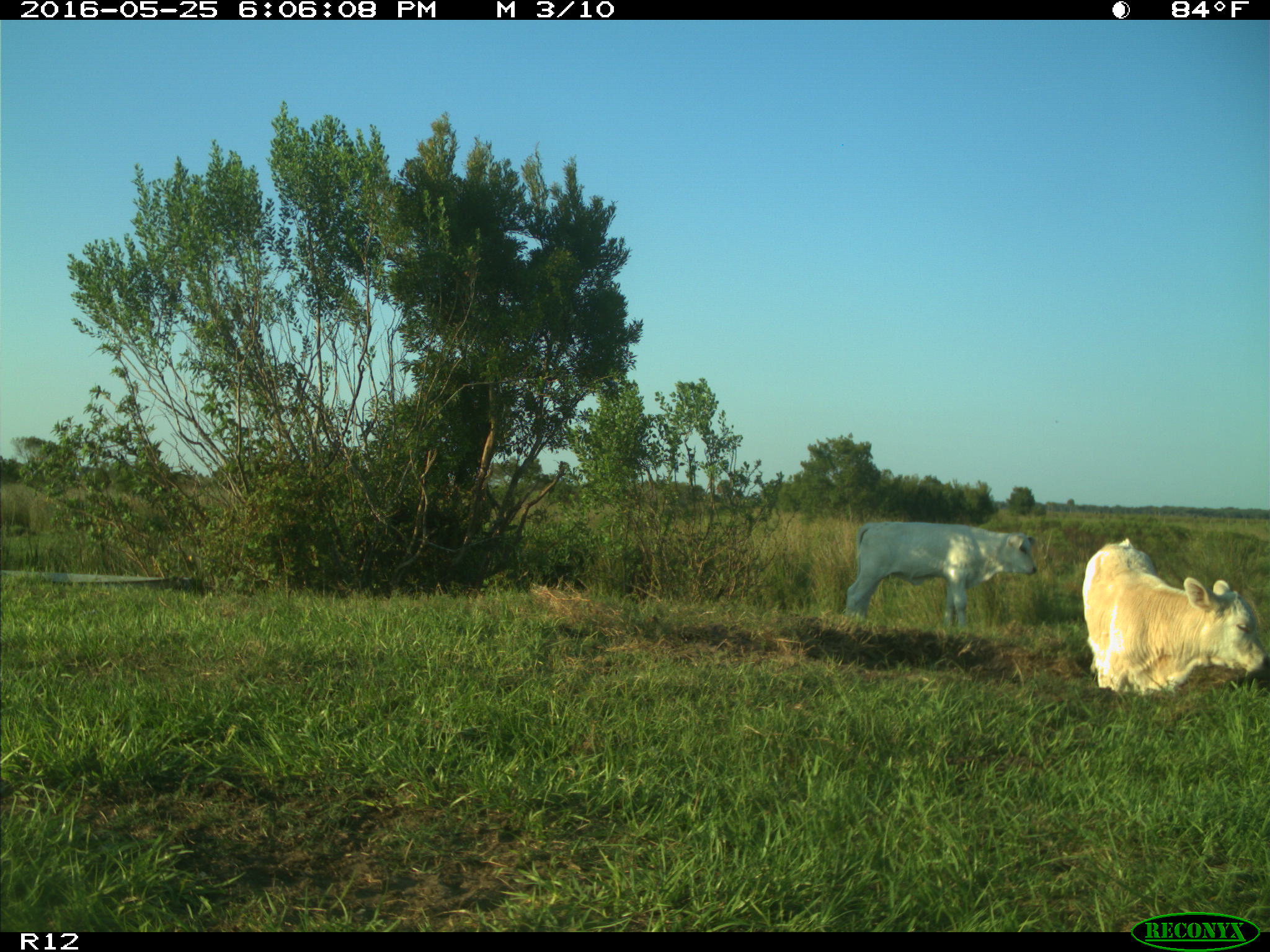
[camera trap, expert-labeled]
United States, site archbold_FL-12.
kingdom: Animalia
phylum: Chordata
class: Mammalia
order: Artiodactyla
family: Bovidae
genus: Bos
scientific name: Bos taurus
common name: domestic cow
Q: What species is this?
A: Bos taurus (domestic cow).